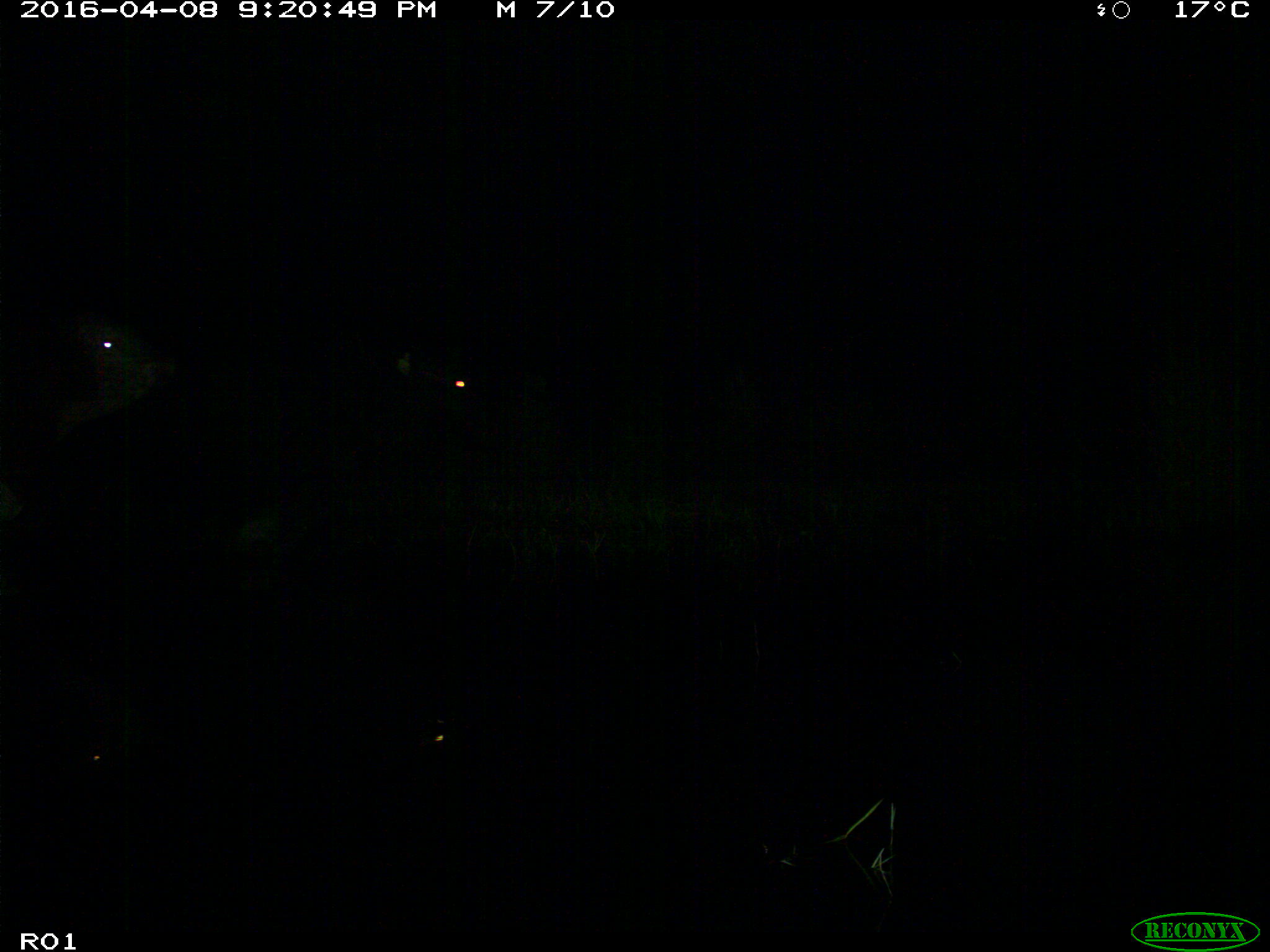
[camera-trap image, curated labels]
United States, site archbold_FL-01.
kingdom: Animalia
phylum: Chordata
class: Mammalia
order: Artiodactyla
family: Bovidae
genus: Bos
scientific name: Bos taurus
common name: domestic cow